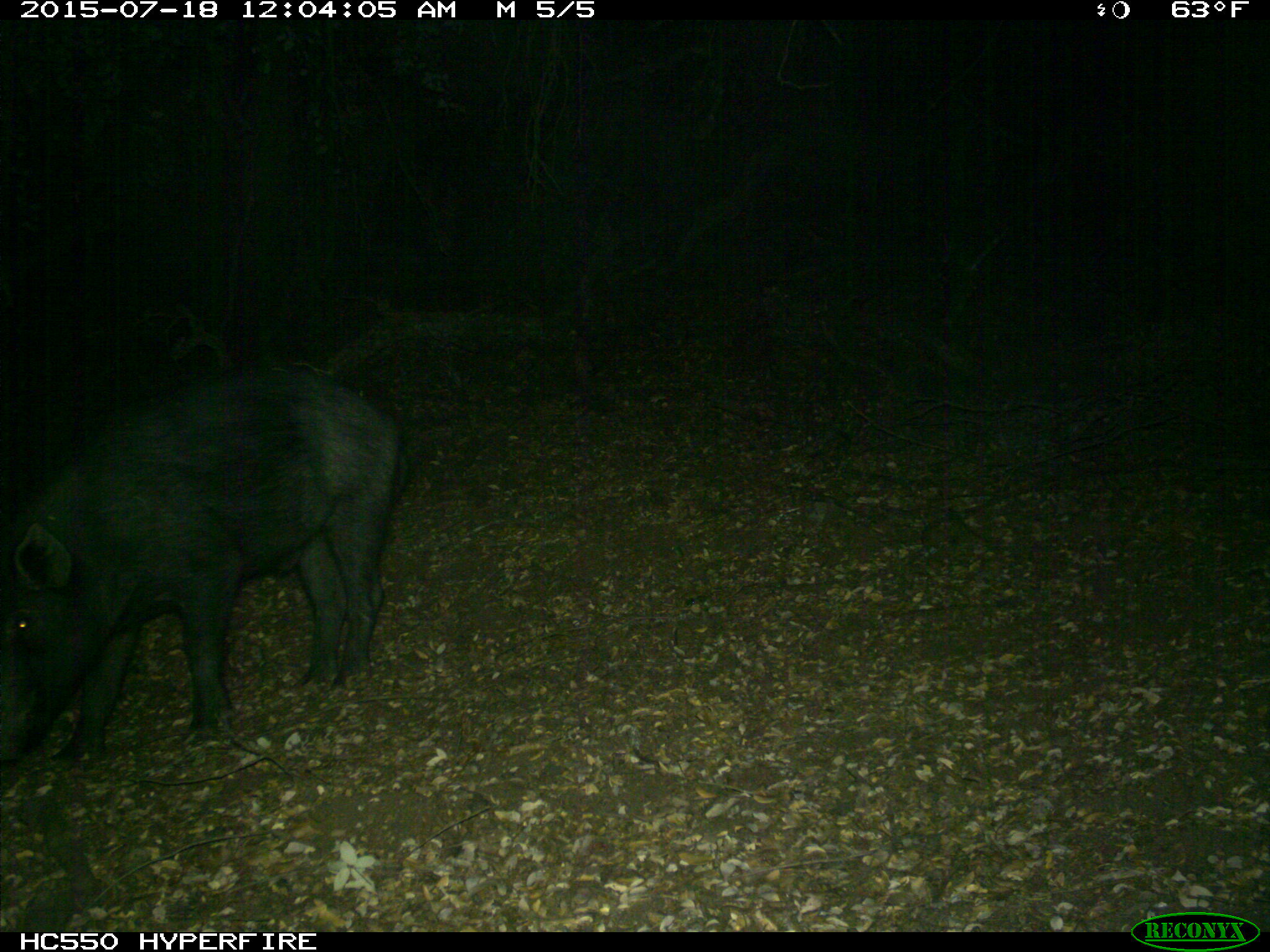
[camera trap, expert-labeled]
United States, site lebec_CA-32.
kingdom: Animalia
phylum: Chordata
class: Mammalia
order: Artiodactyla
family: Suidae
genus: Sus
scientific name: Sus scrofa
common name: wild boar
Sus scrofa (wild boar).